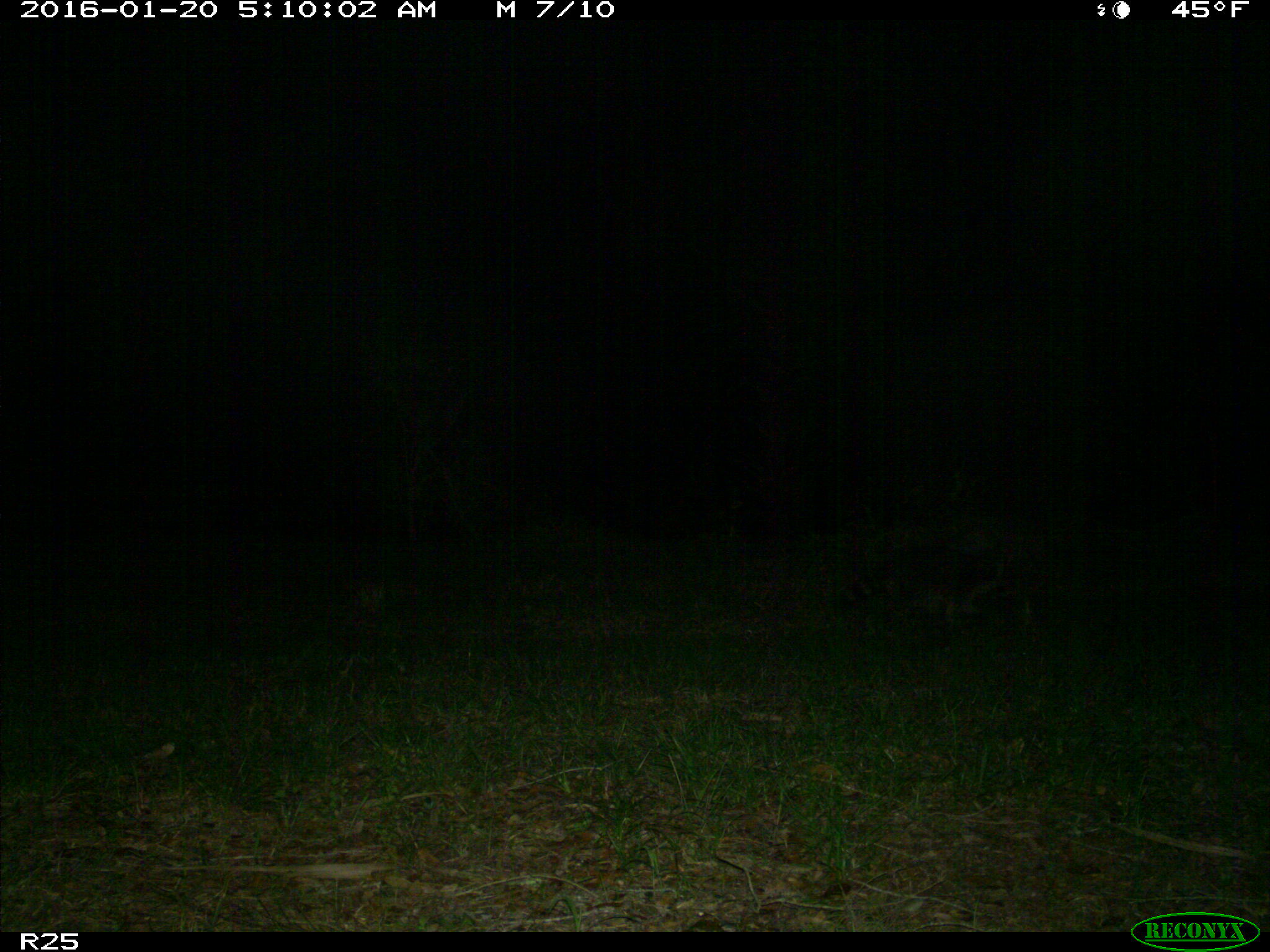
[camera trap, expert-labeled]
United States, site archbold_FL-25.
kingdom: Animalia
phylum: Chordata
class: Mammalia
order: Carnivora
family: Procyonidae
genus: Procyon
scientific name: Procyon lotor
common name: common raccoon